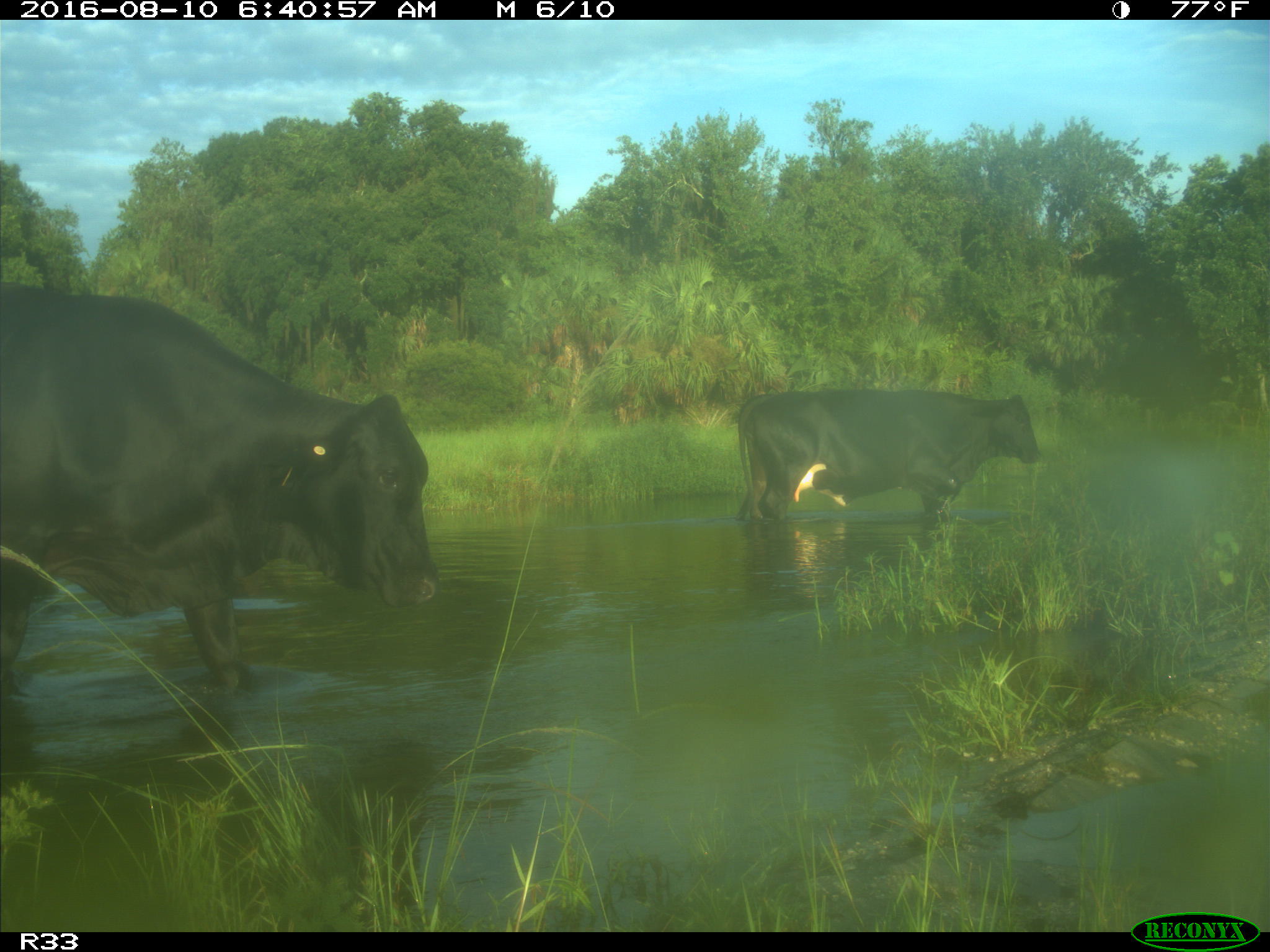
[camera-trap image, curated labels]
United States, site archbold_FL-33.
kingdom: Animalia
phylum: Chordata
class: Mammalia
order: Artiodactyla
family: Bovidae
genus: Bos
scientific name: Bos taurus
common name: domestic cow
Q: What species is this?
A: Bos taurus (domestic cow).